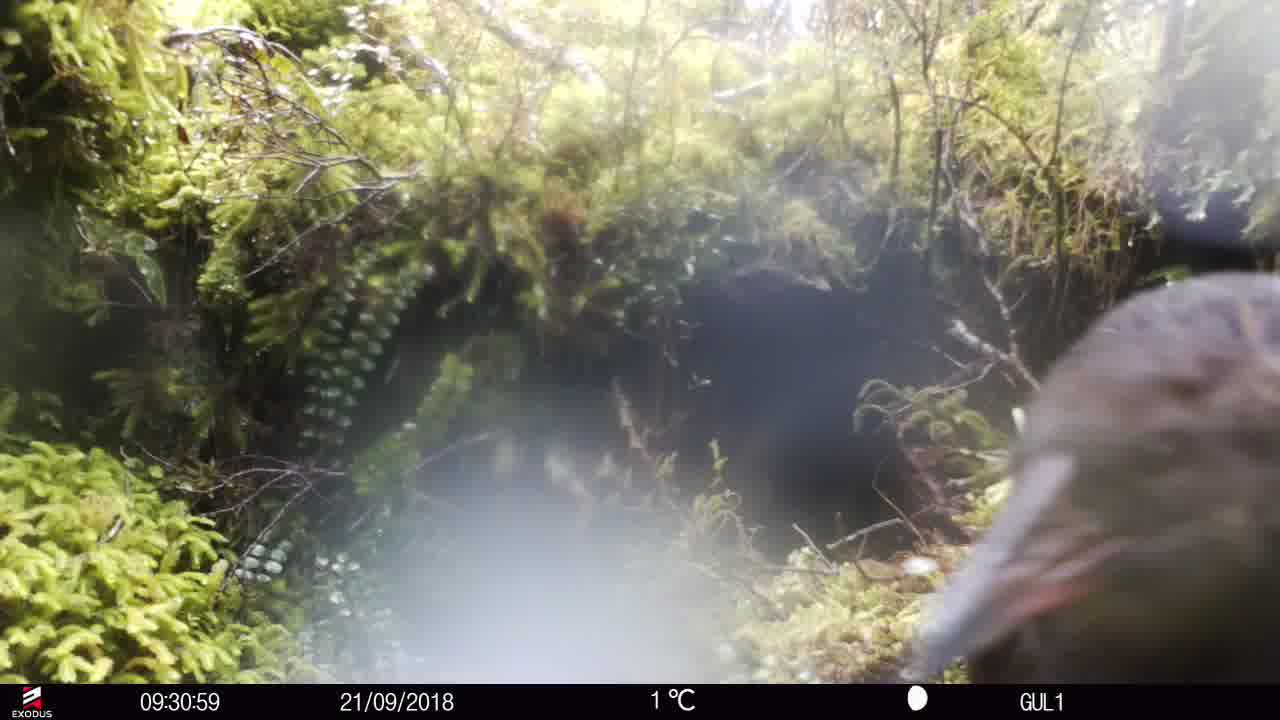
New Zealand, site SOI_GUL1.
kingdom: Animalia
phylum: Chordata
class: Aves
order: Gruiformes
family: Rallidae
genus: Gallirallus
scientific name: Gallirallus australis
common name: weka